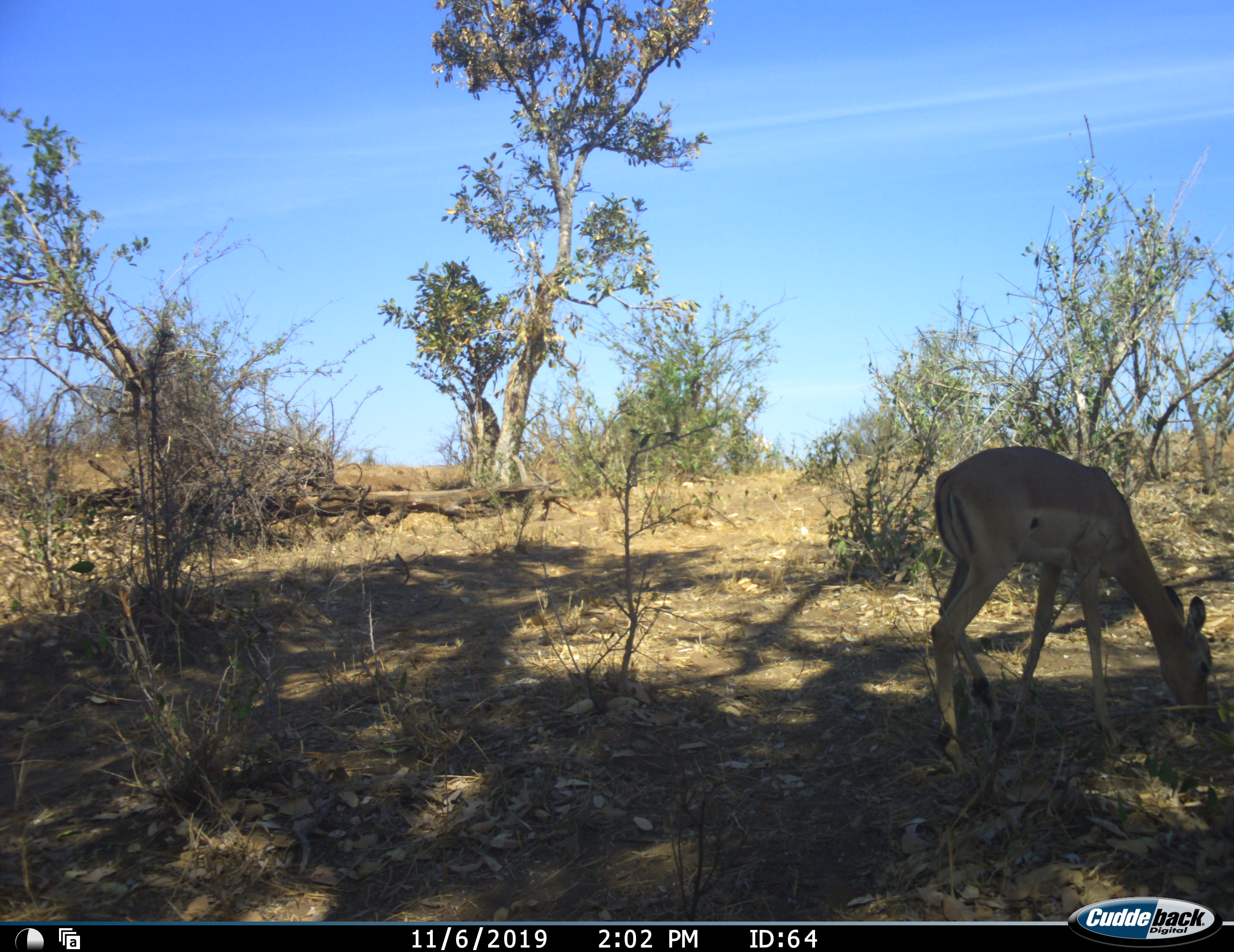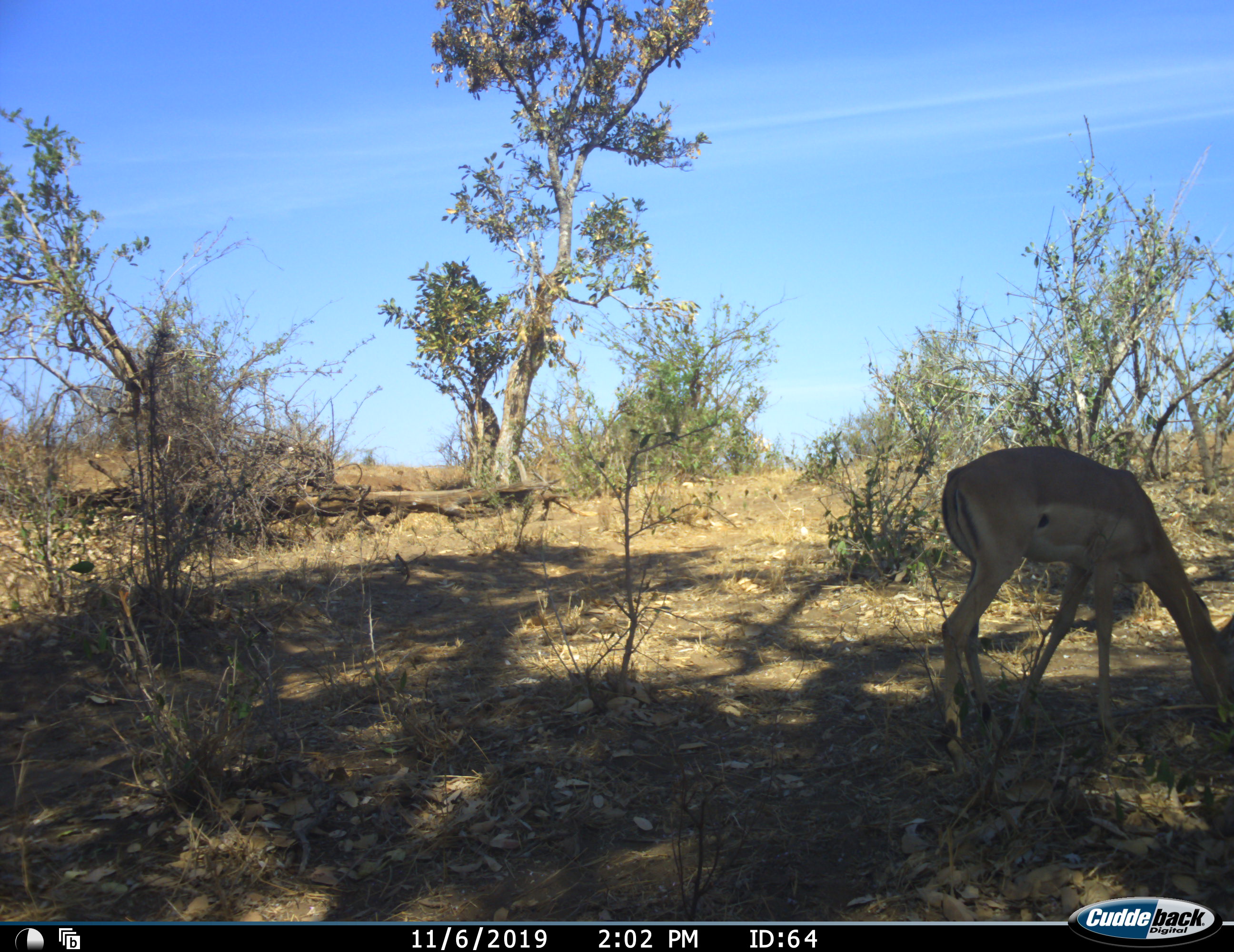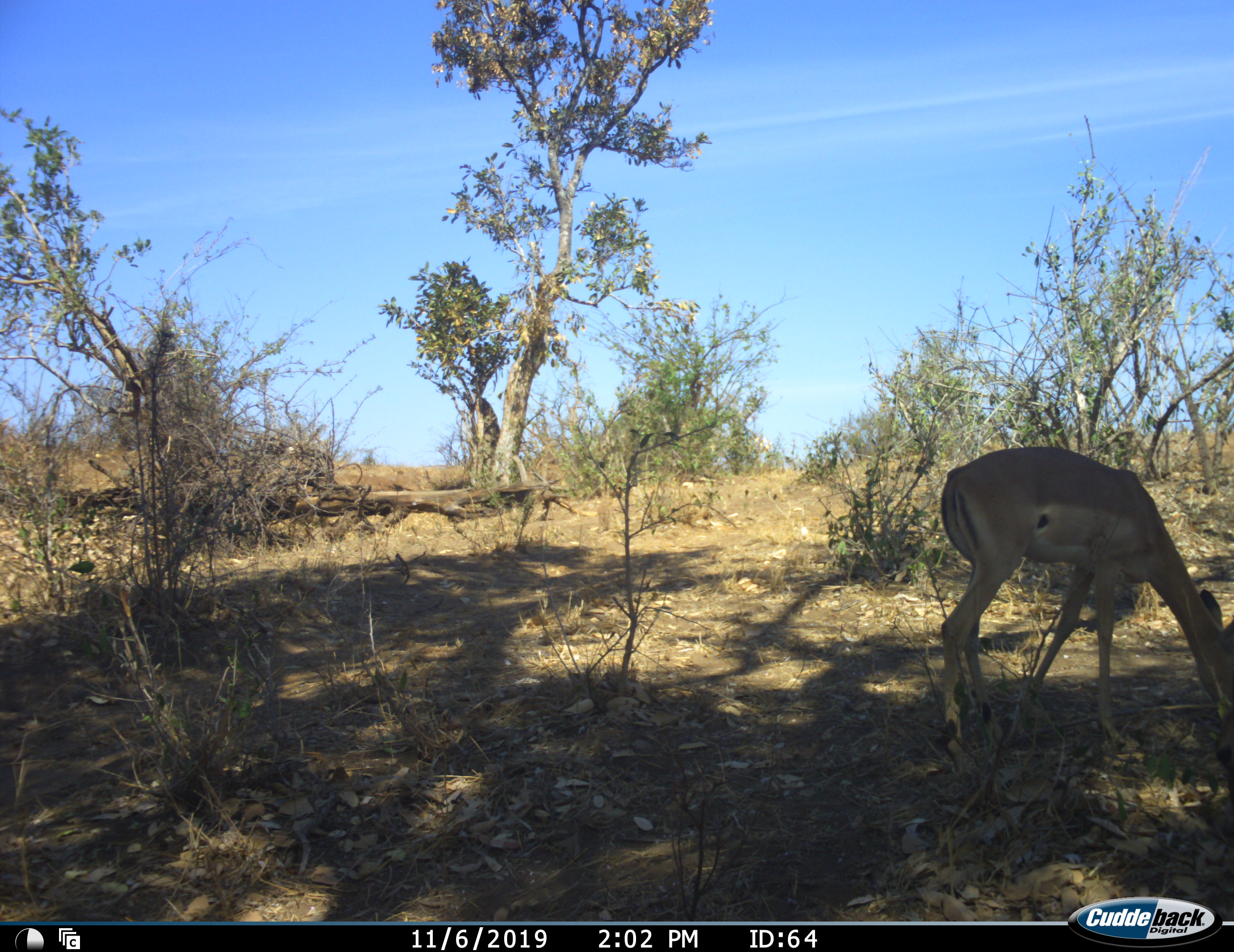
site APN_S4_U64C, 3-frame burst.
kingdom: Animalia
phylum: Chordata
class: Mammalia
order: Artiodactyla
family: Bovidae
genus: Aepyceros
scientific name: Aepyceros melampus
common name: impala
Impala (Aepyceros melampus), count 1. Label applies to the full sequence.